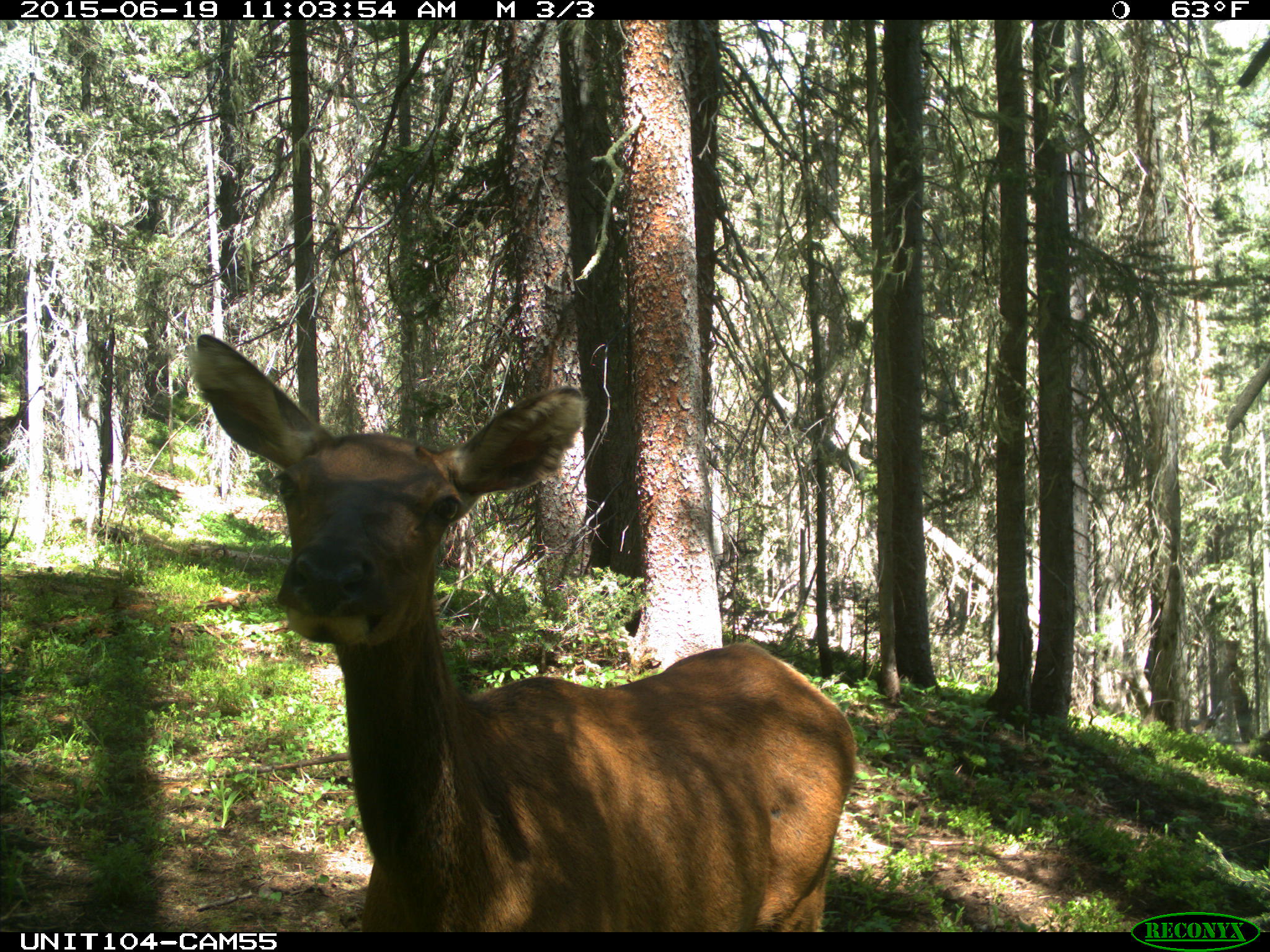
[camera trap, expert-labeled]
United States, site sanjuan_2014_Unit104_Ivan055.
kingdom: Animalia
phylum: Chordata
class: Mammalia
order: Artiodactyla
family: Cervidae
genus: Cervus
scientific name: Cervus elaphus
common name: red deer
Cervus elaphus (red deer).